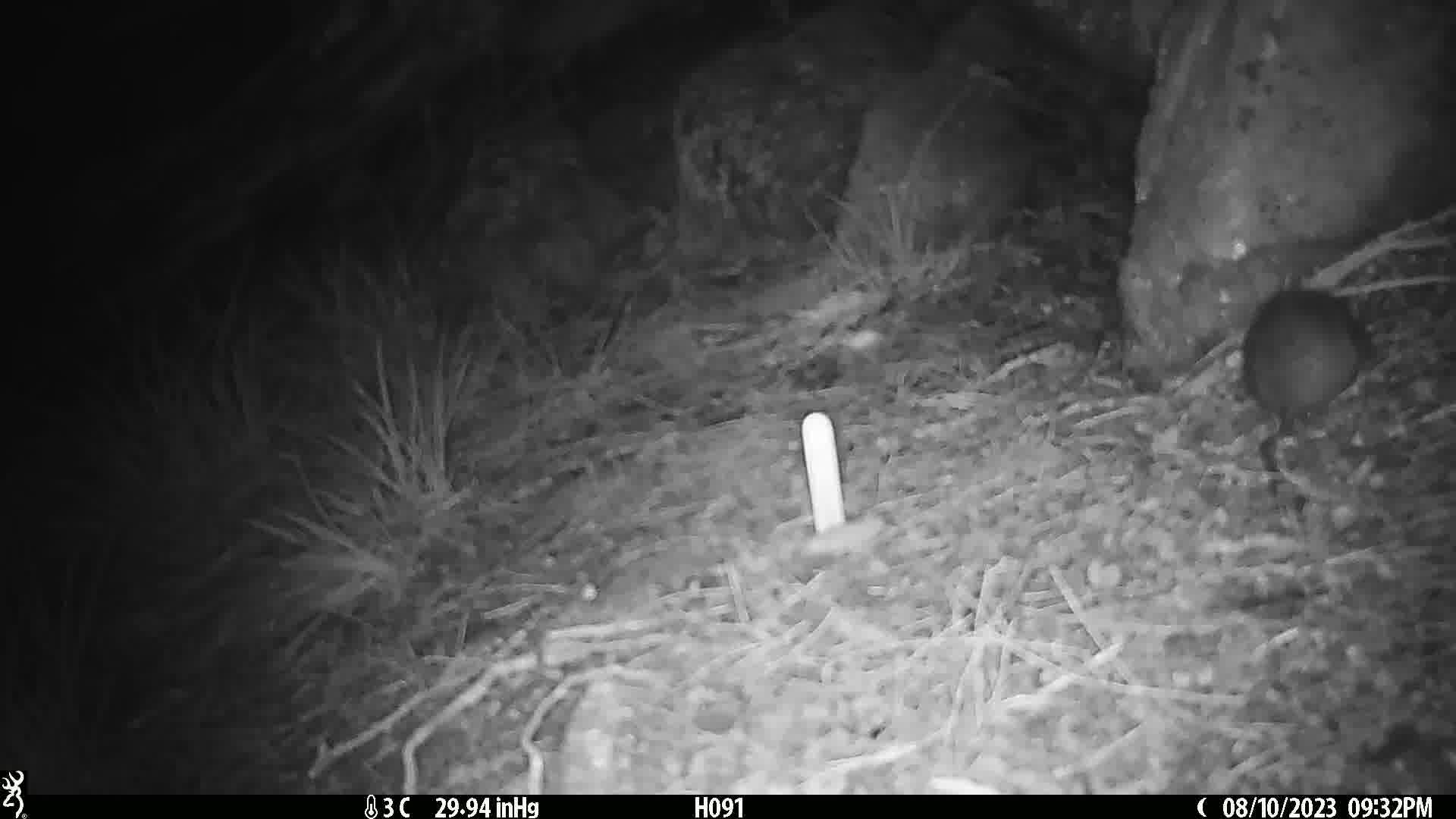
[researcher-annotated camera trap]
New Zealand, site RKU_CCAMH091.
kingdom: Animalia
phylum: Chordata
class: Mammalia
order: Rodentia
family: Muridae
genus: Rattus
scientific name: Rattus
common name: rat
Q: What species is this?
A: Rat (Rattus).